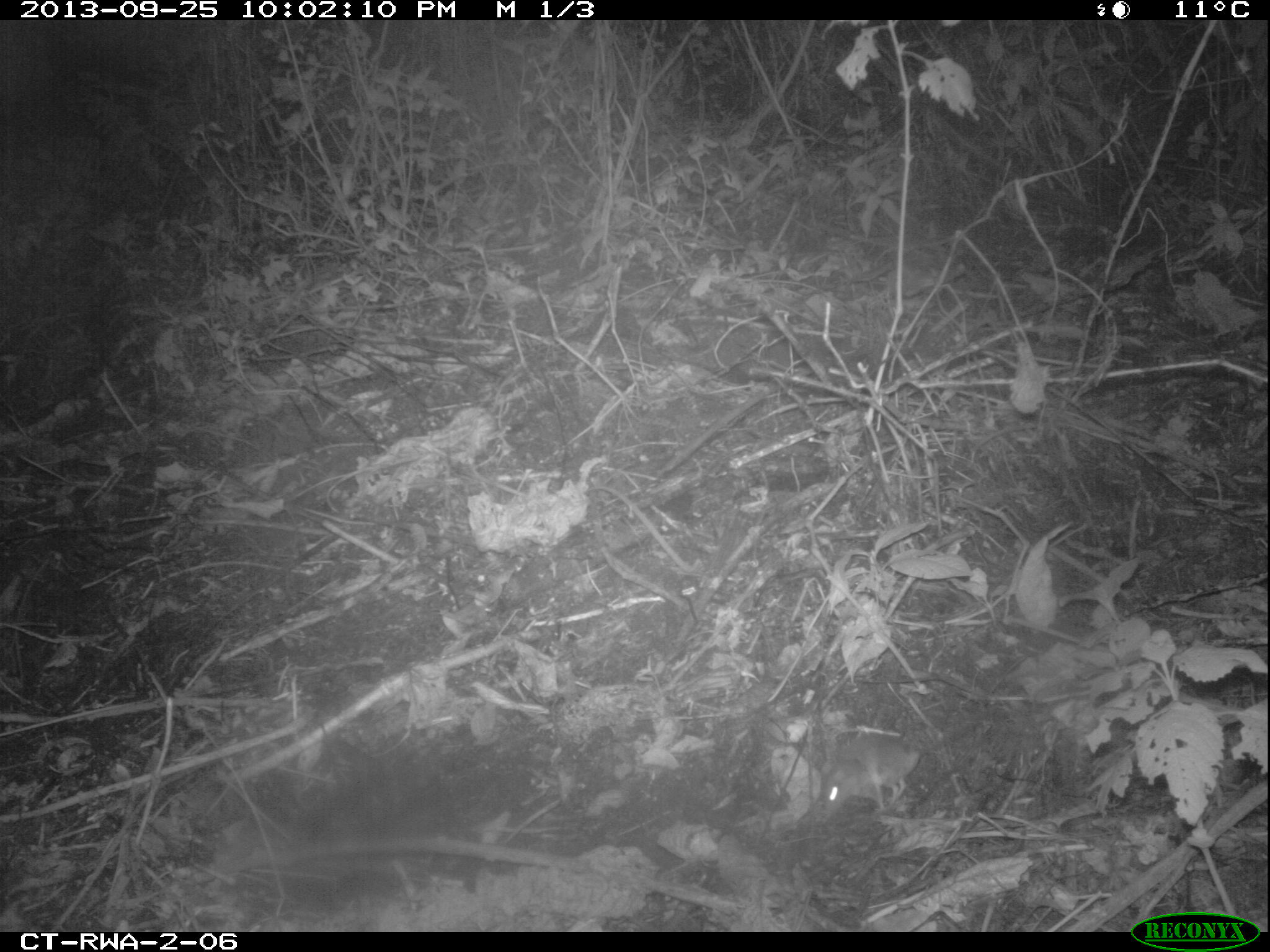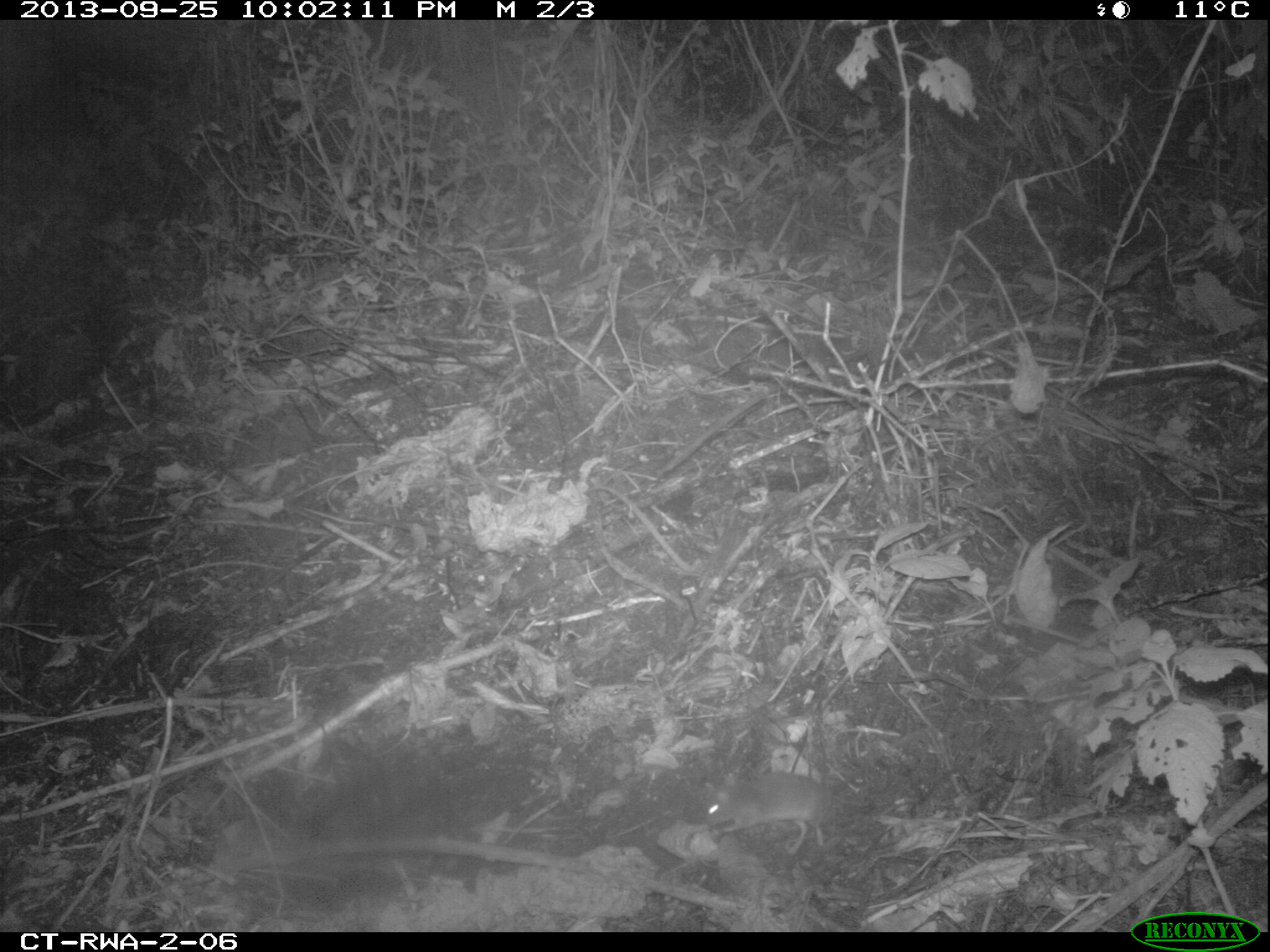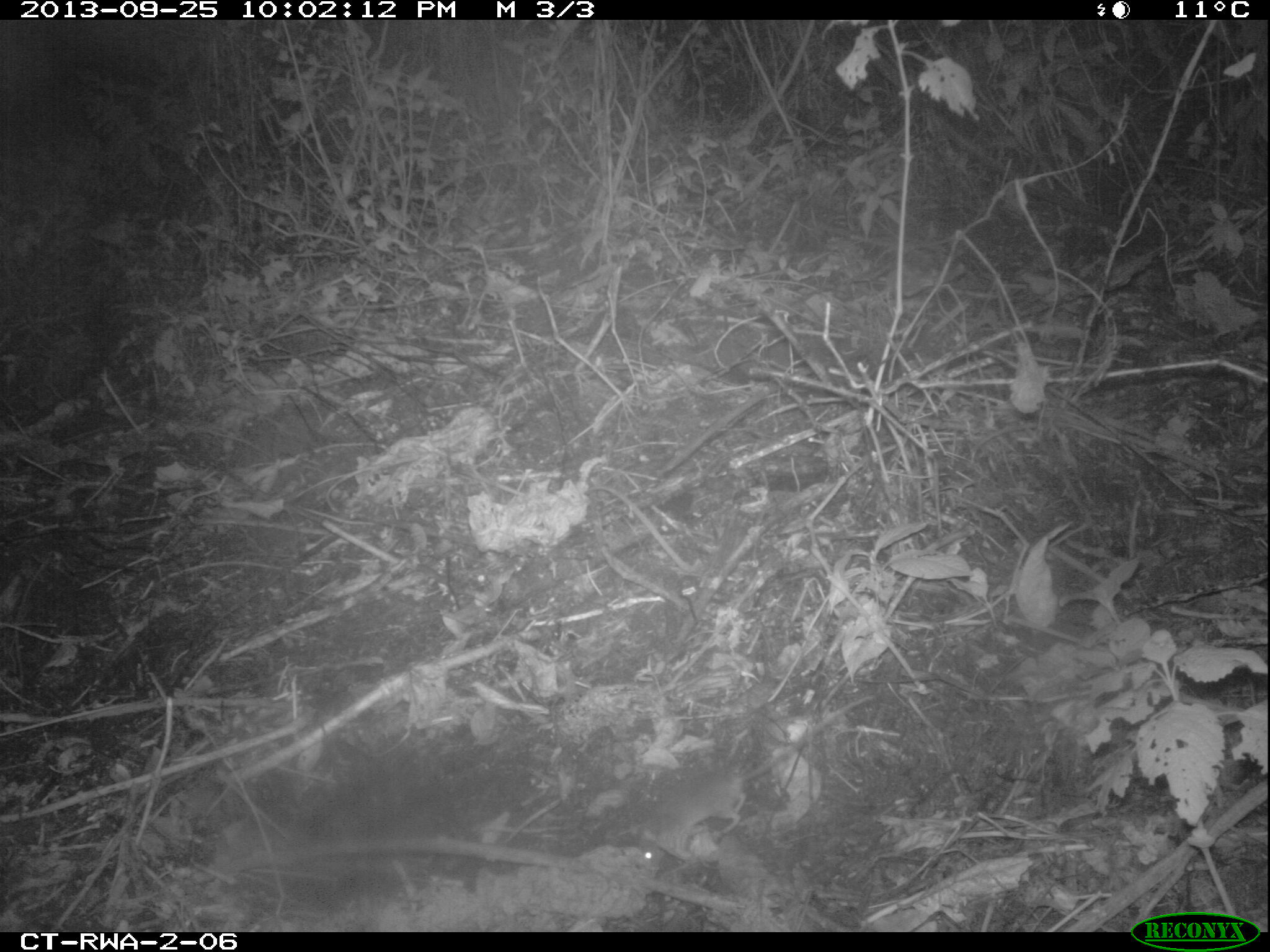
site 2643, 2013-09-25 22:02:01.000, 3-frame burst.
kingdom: Animalia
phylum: Chordata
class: Mammalia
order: Rodentia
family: Muridae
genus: Malacomys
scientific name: Malacomys longipes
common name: big-eared swamp rat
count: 1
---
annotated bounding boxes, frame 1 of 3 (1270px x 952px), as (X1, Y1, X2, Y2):
malacomys longipes: (819, 729, 923, 818)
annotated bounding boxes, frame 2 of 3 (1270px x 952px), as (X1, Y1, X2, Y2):
malacomys longipes: (706, 771, 832, 855)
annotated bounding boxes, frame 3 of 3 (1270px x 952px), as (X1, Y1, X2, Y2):
malacomys longipes: (636, 691, 871, 869)